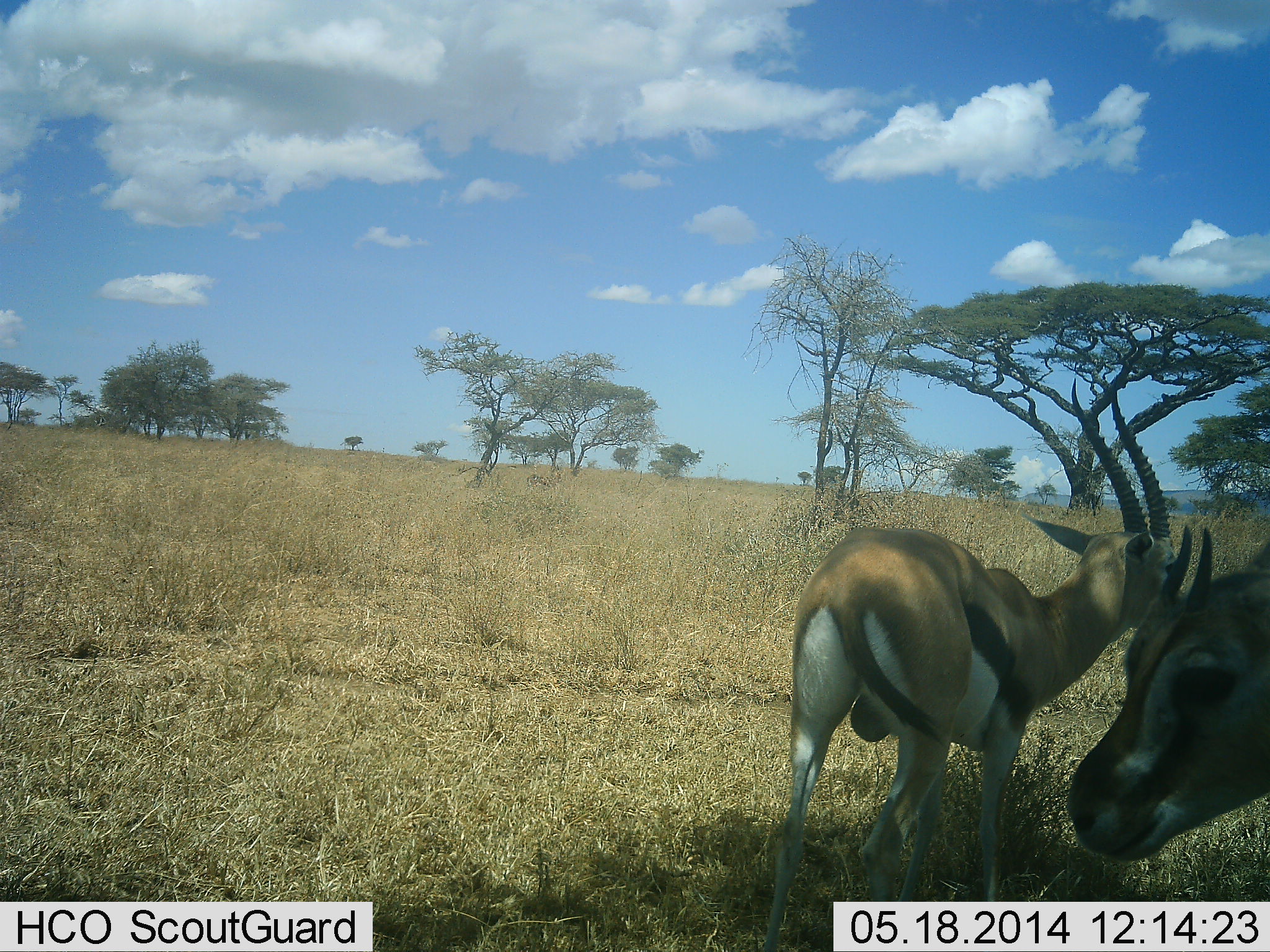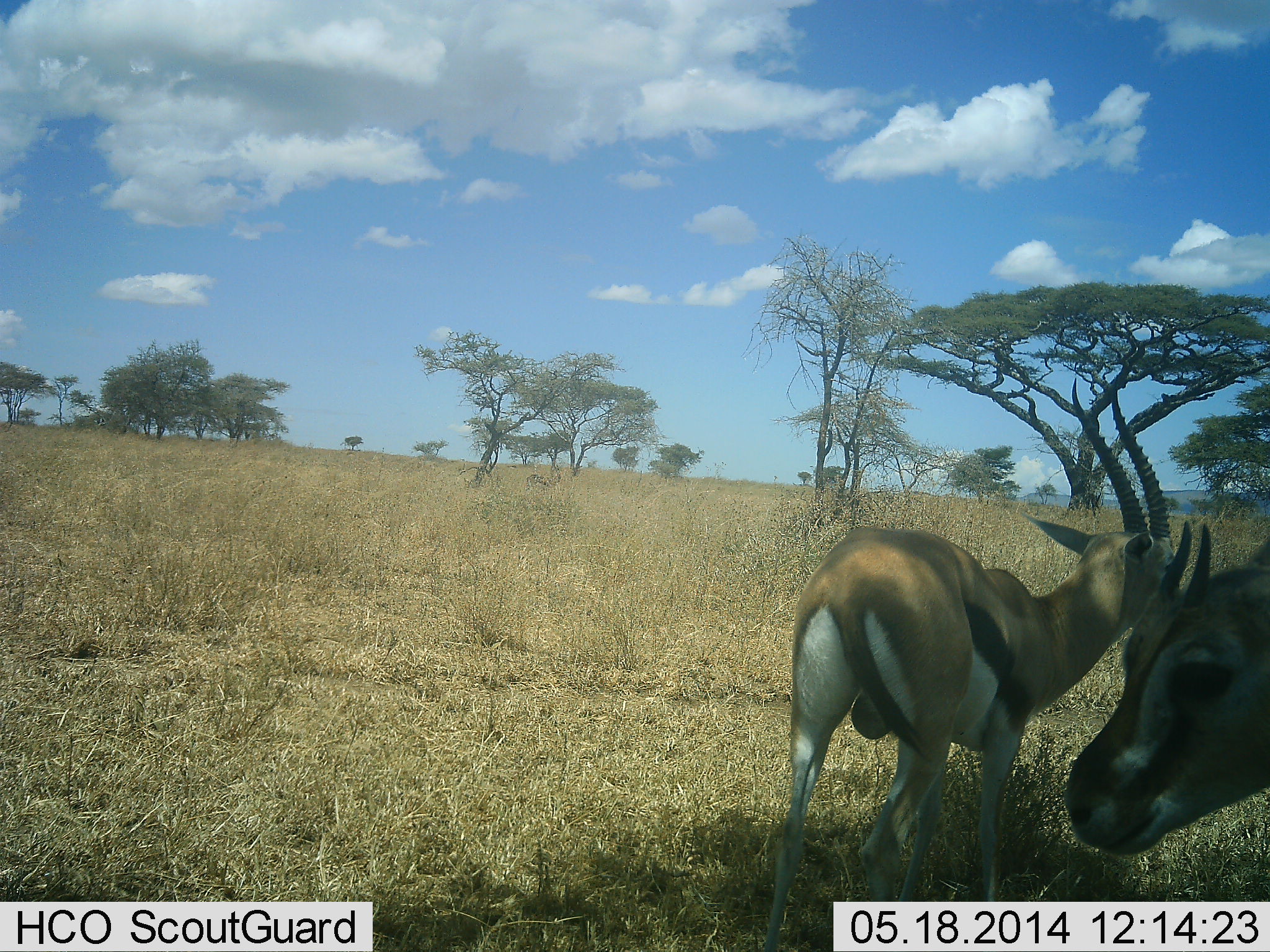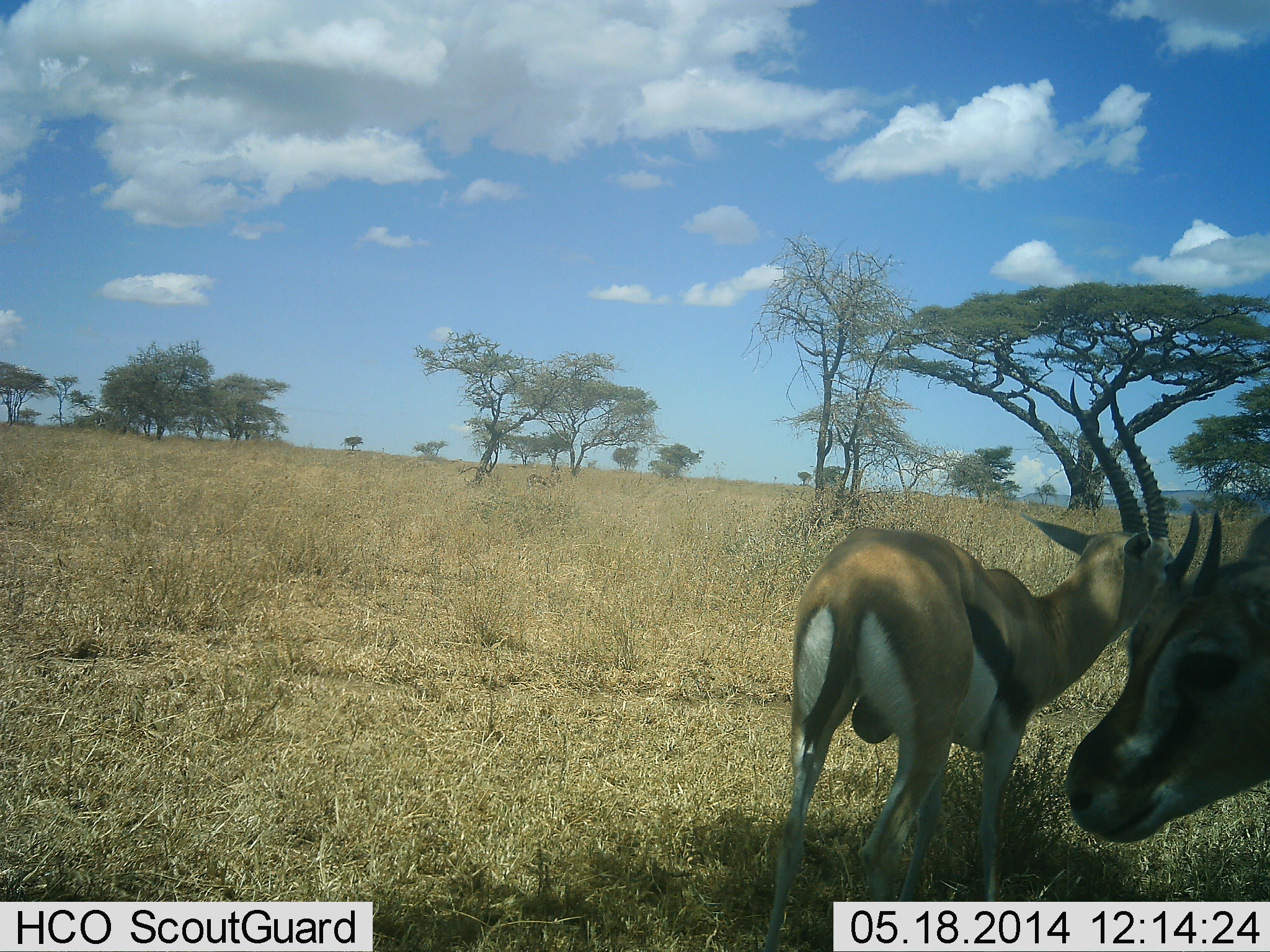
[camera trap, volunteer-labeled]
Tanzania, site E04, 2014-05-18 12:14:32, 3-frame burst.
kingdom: Animalia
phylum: Chordata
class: Mammalia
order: Artiodactyla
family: Bovidae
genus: Eudorcas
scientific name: Eudorcas thomsonii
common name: thomson's gazelle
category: gazellethomsons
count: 2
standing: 90%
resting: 8%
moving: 2%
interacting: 4%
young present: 2%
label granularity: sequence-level